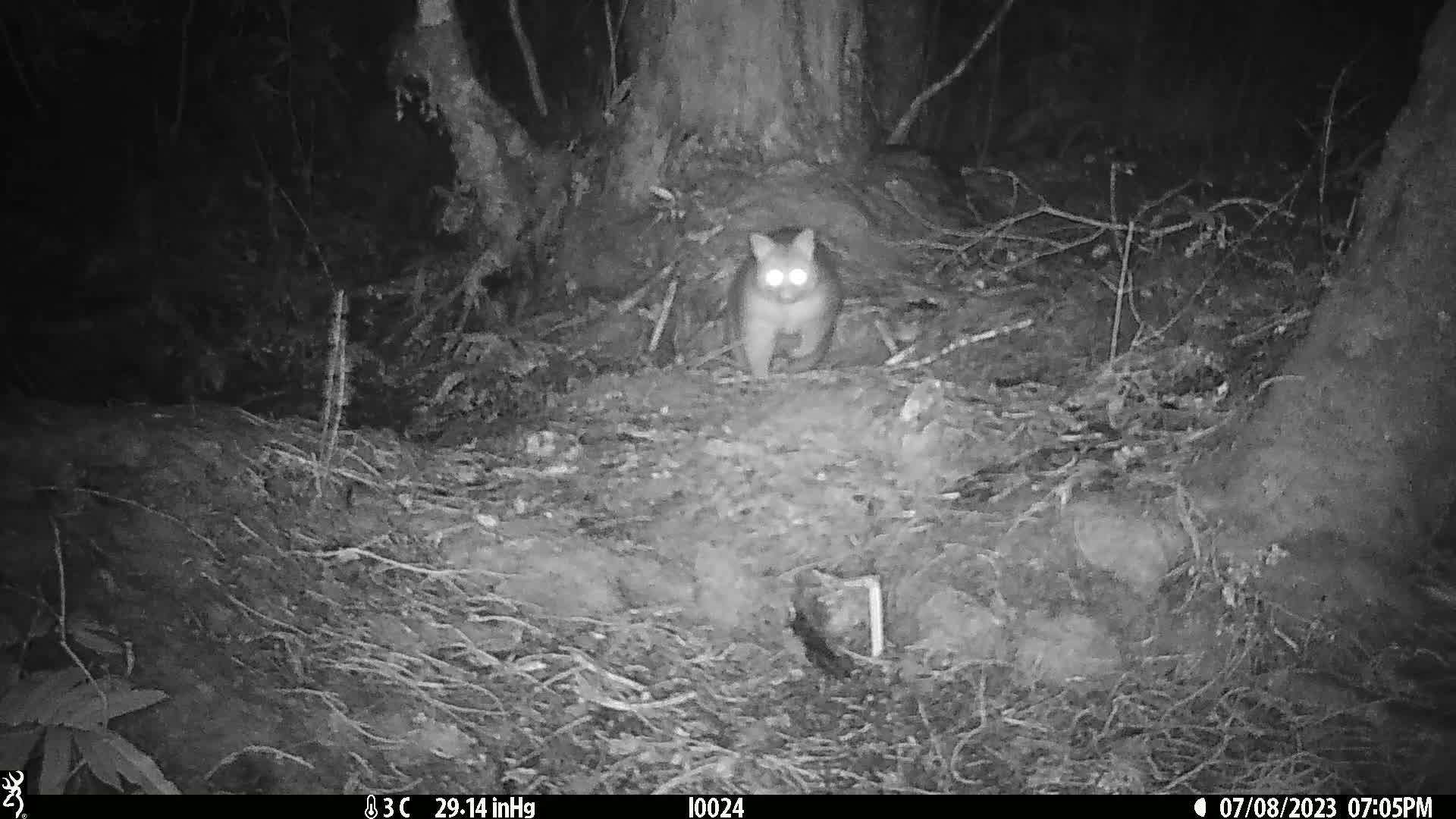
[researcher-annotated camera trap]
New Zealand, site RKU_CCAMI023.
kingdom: Animalia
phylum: Chordata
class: Mammalia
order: Diprotodontia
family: Phalangeridae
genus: Trichosurus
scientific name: Trichosurus vulpecula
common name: common brushtail possum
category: possum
Possum (common brushtail possum) (Trichosurus vulpecula).